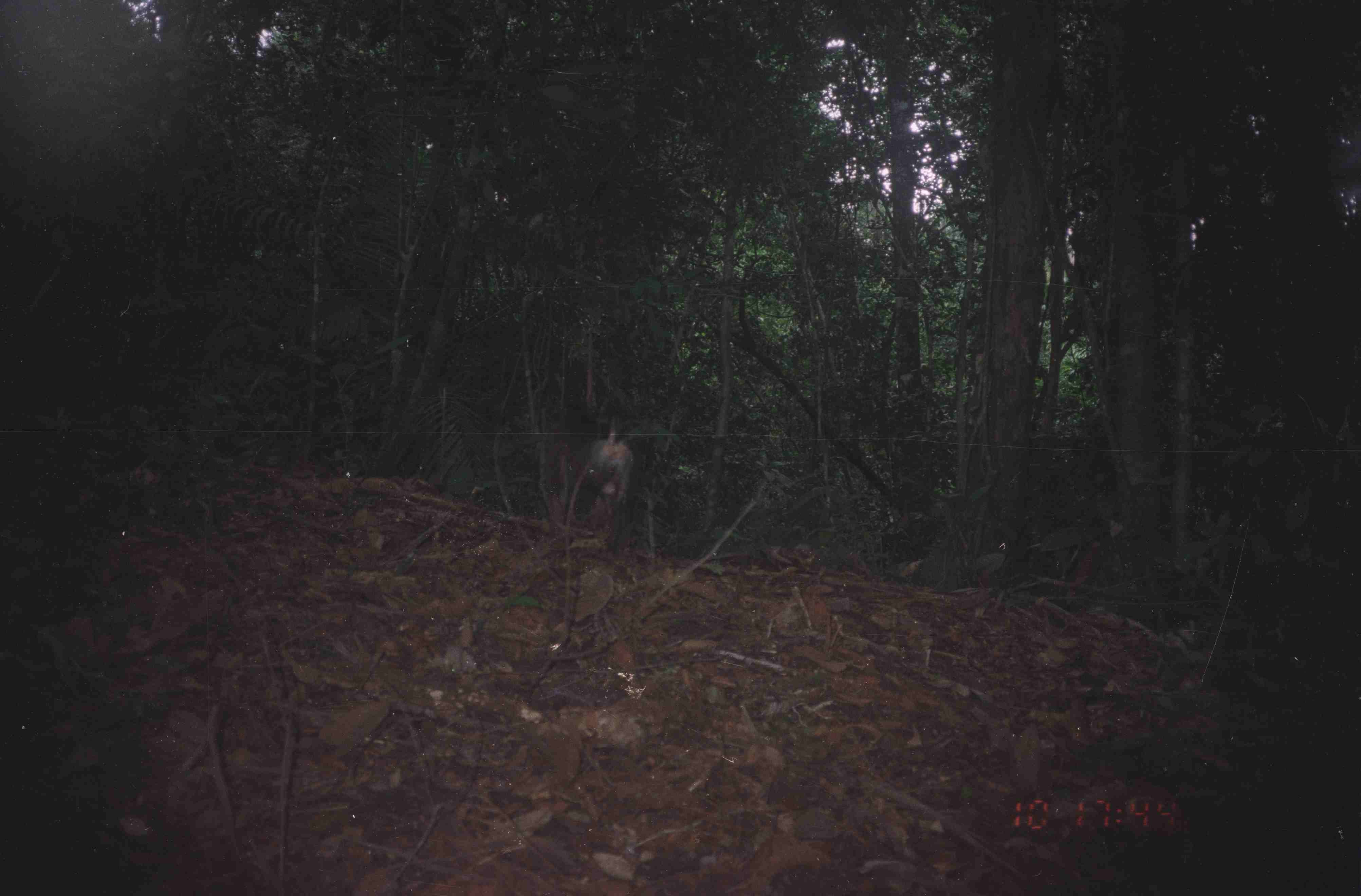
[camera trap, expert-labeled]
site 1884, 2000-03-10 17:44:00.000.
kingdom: Animalia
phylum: Chordata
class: Mammalia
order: Primates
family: Cercopithecidae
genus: Macaca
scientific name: Macaca nemestrina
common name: southern pig-tailed macaque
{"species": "Macaca nemestrina (southern pig-tailed macaque)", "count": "1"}